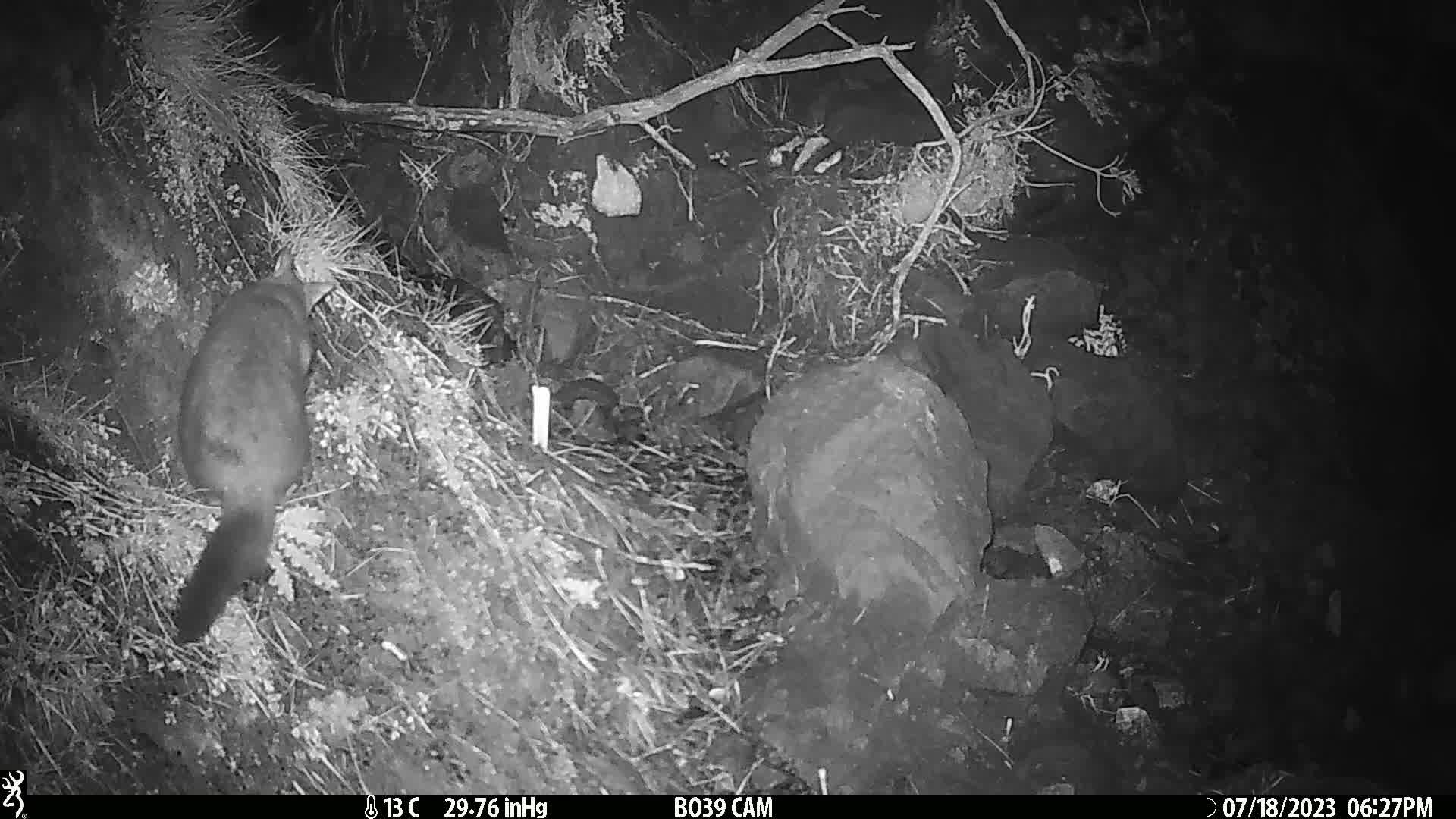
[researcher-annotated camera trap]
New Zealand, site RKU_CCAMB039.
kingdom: Animalia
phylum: Chordata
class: Mammalia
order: Diprotodontia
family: Phalangeridae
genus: Trichosurus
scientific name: Trichosurus vulpecula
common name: common brushtail possum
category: possum